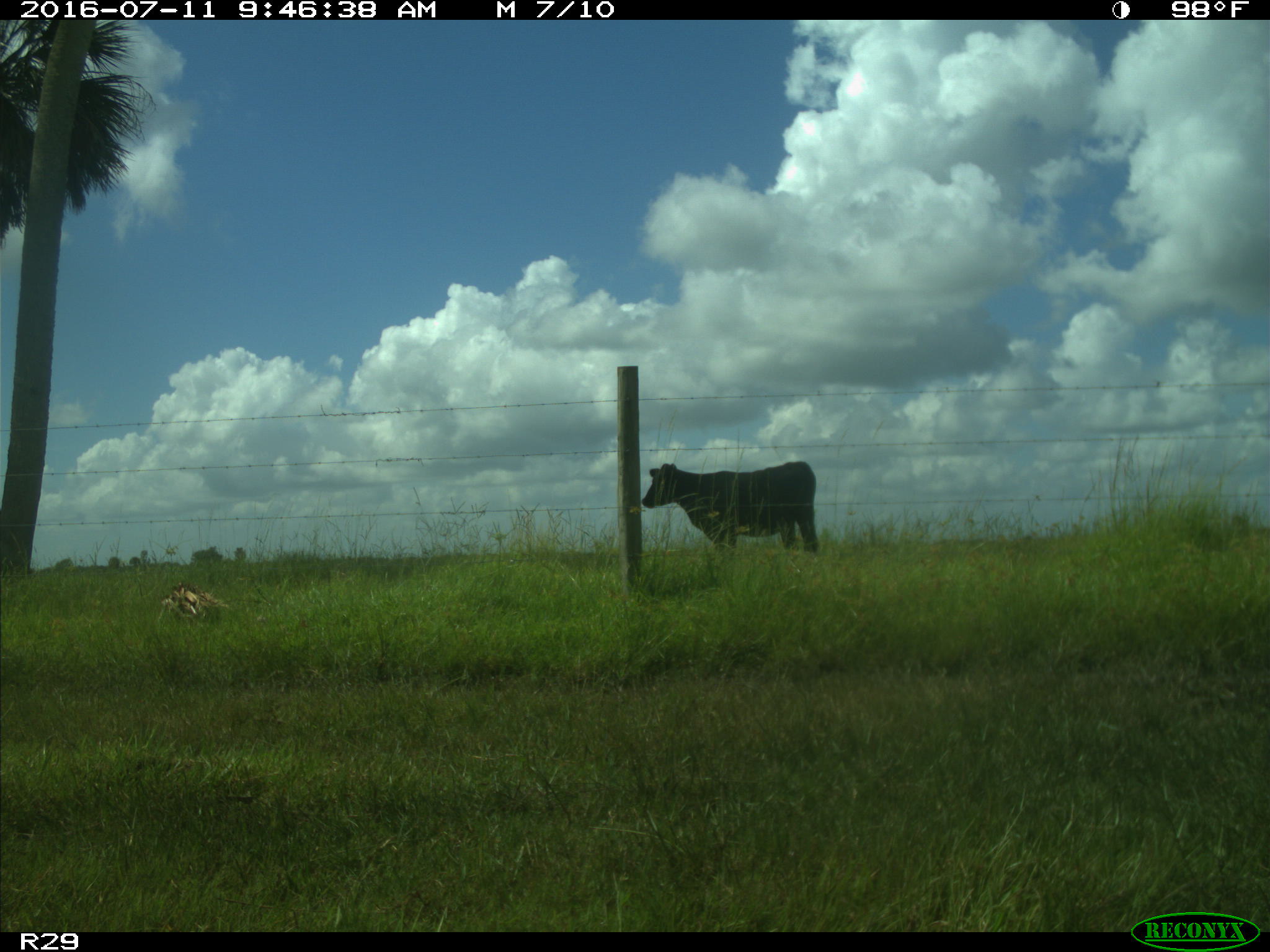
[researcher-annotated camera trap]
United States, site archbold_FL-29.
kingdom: Animalia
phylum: Chordata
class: Mammalia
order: Artiodactyla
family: Bovidae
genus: Bos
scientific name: Bos taurus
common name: domestic cow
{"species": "Bos taurus (domestic cow)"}